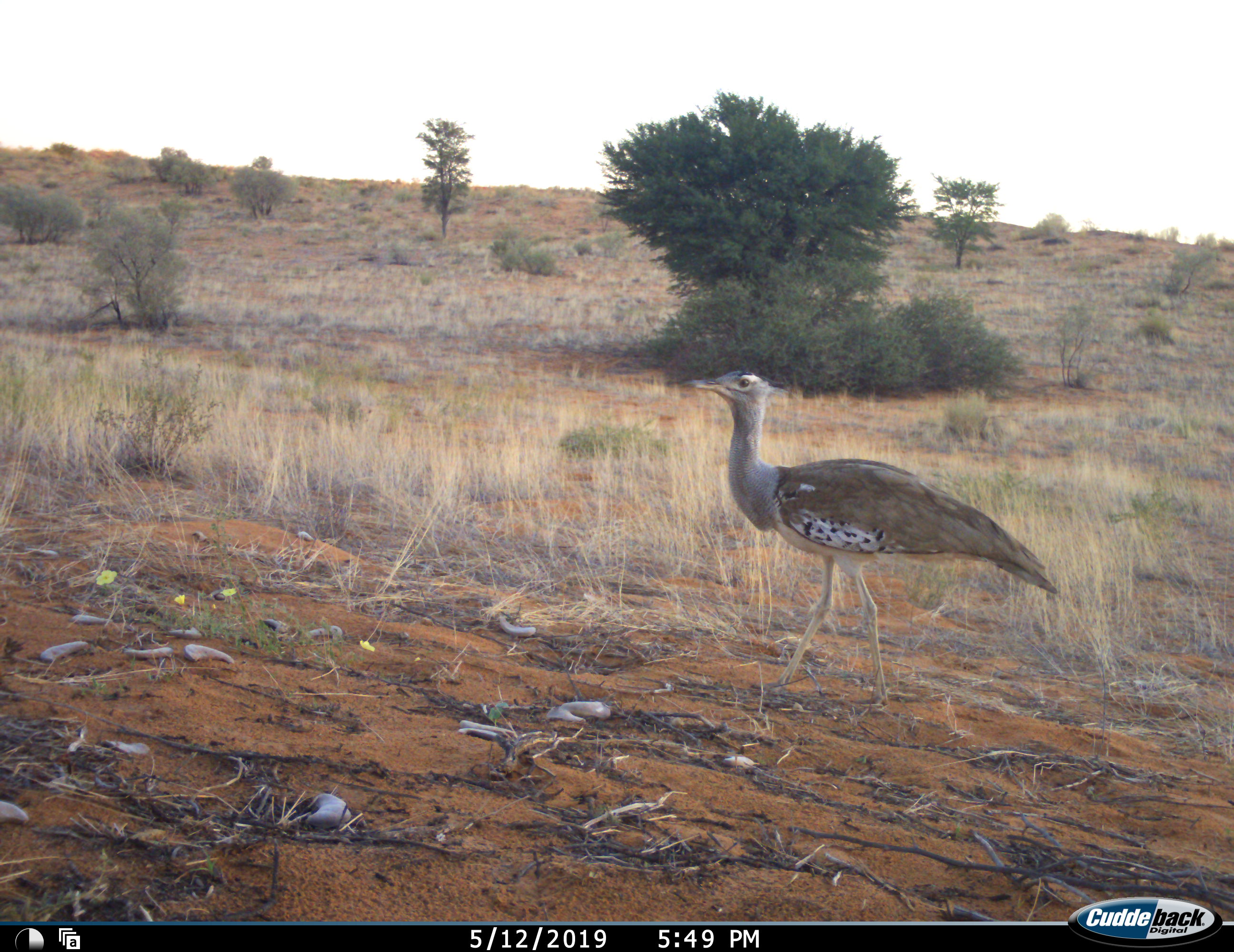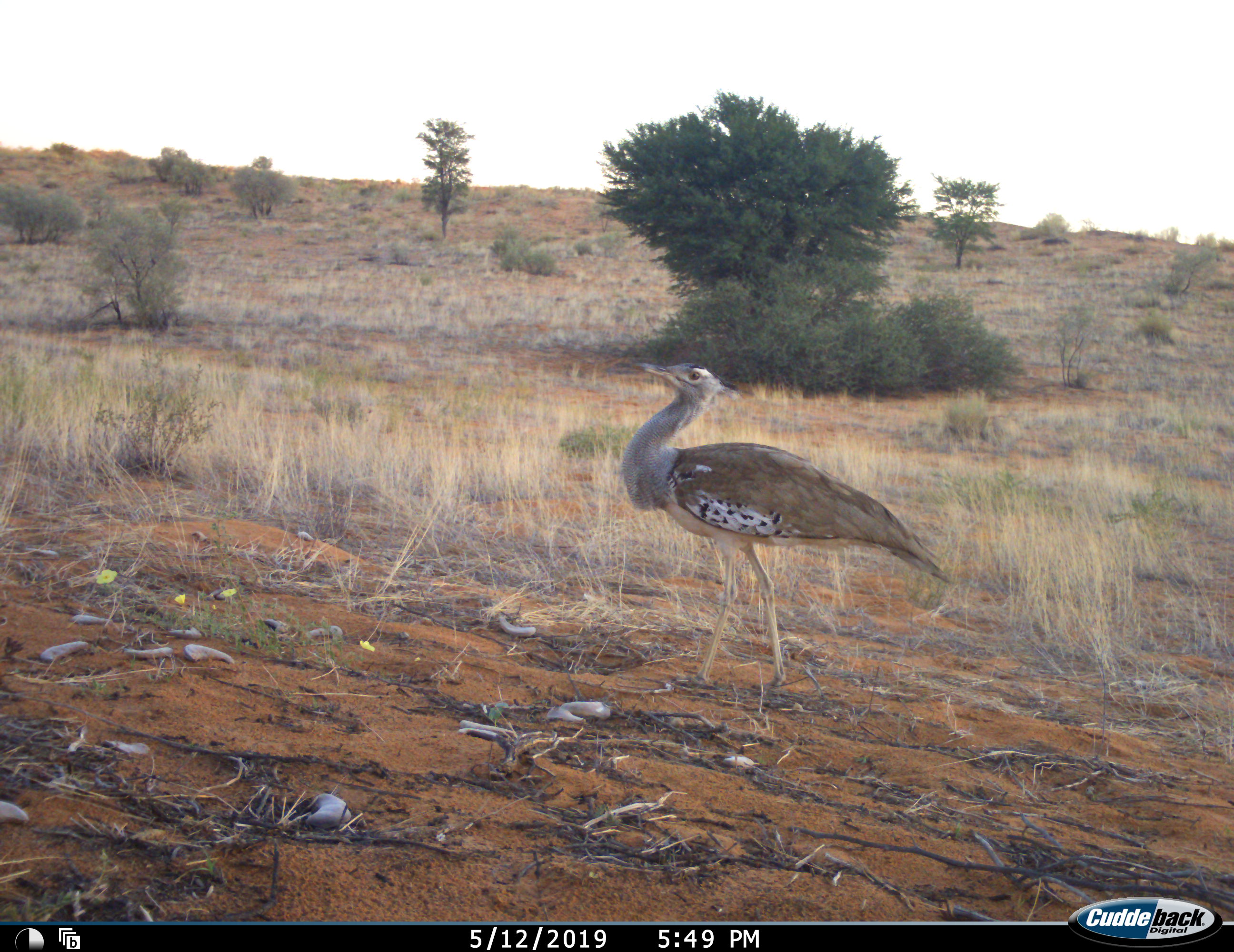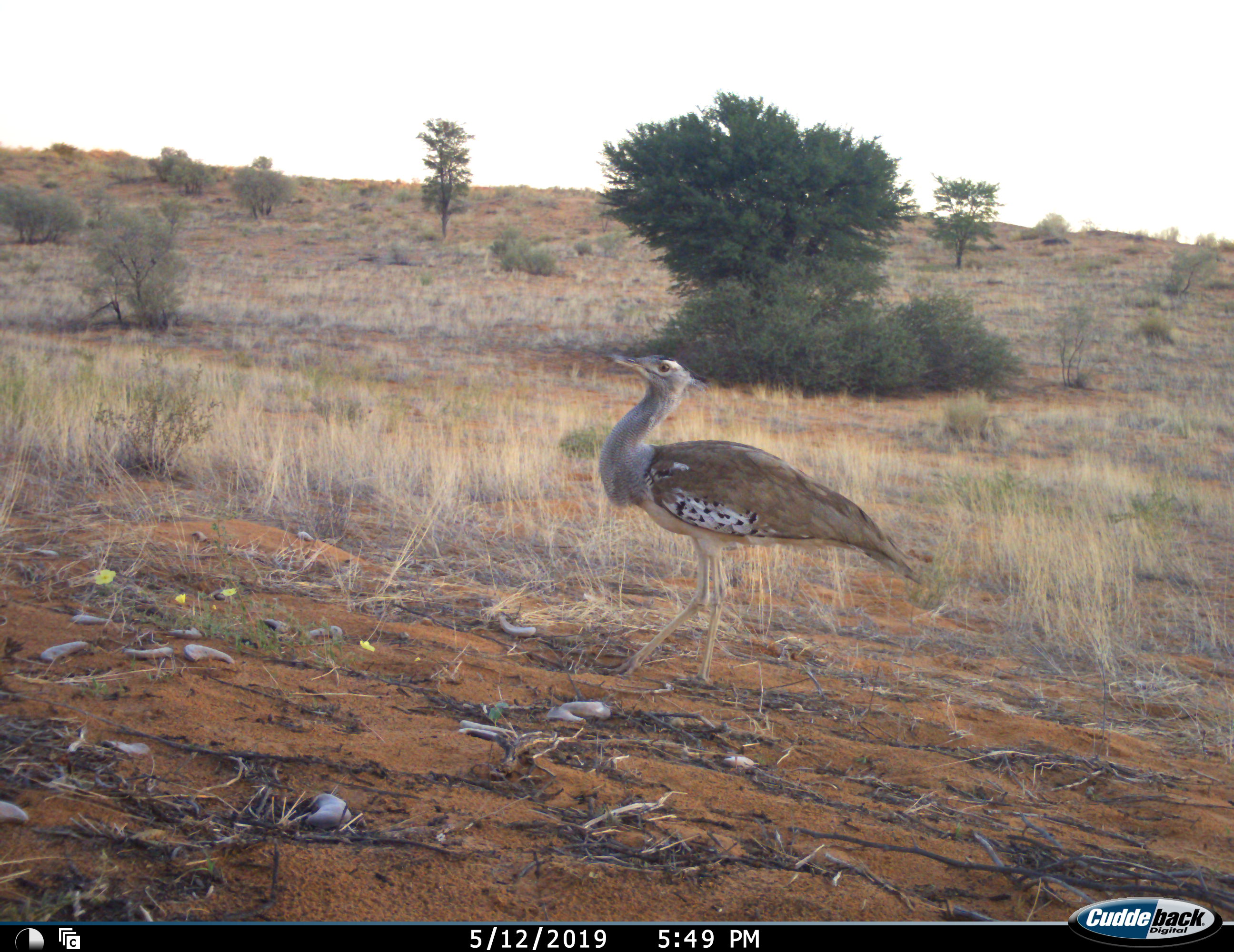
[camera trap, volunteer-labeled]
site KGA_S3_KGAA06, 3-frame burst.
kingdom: Animalia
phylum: Chordata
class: Aves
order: Otidiformes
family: Otididae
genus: Ardeotis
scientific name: Ardeotis kori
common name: kori bustard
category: bustardkori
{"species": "bustardkori (kori bustard) (Ardeotis kori)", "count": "1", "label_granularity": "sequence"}